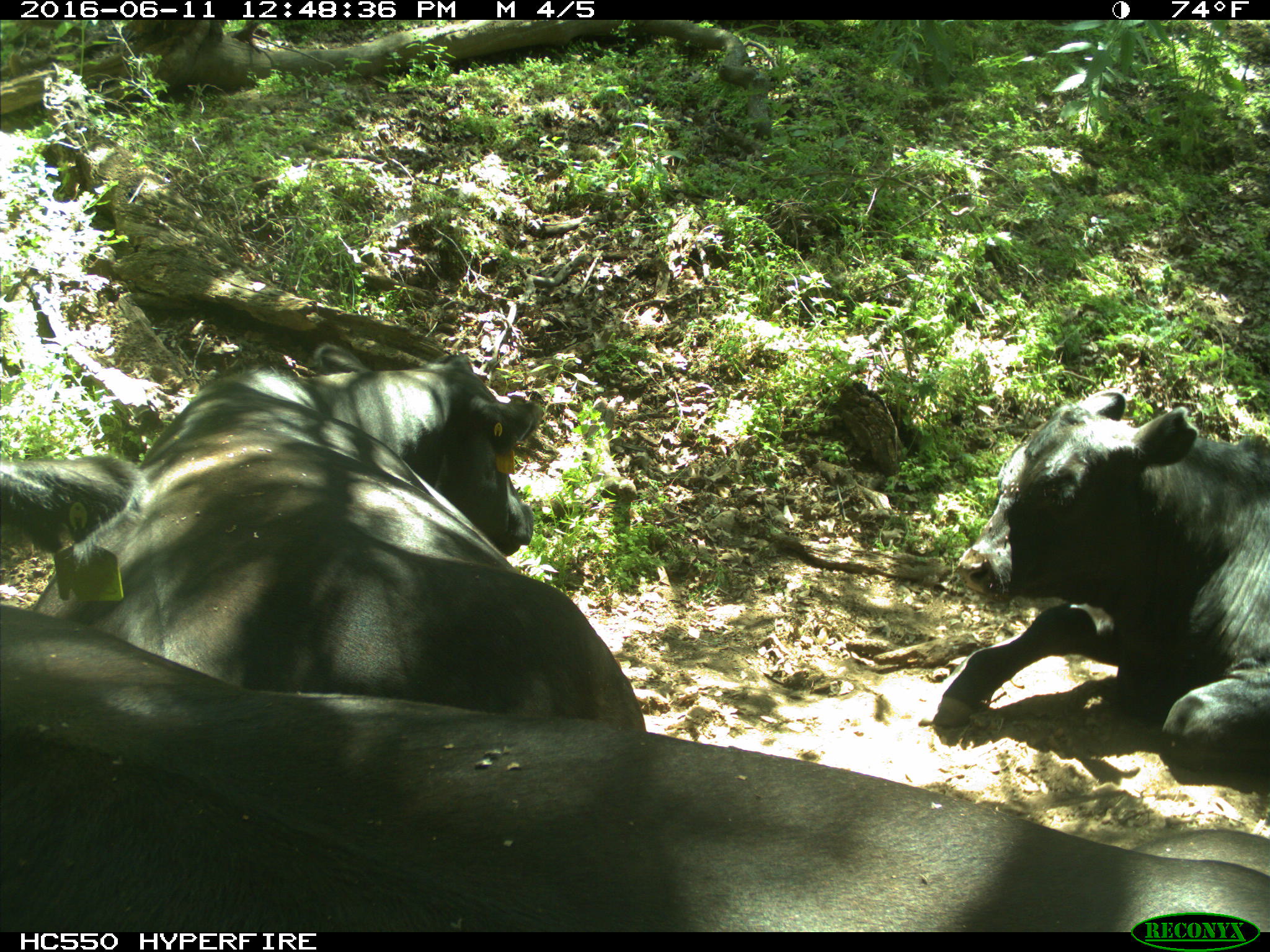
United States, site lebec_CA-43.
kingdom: Animalia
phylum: Chordata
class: Mammalia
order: Artiodactyla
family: Bovidae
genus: Bos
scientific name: Bos taurus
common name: domestic cow